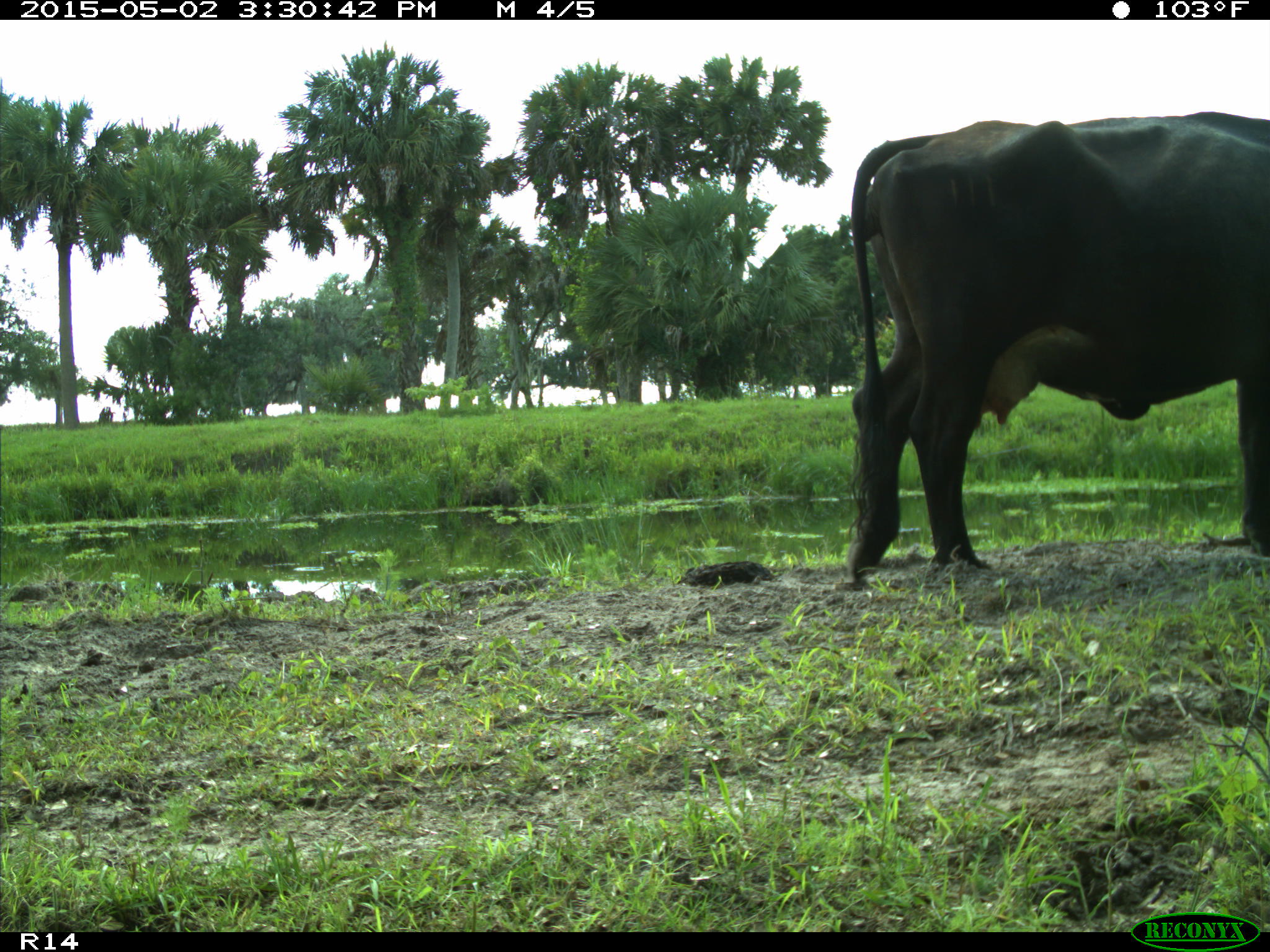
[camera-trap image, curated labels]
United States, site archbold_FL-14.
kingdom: Animalia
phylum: Chordata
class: Mammalia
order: Artiodactyla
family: Bovidae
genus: Bos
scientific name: Bos taurus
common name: domestic cow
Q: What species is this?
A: Bos taurus (domestic cow).